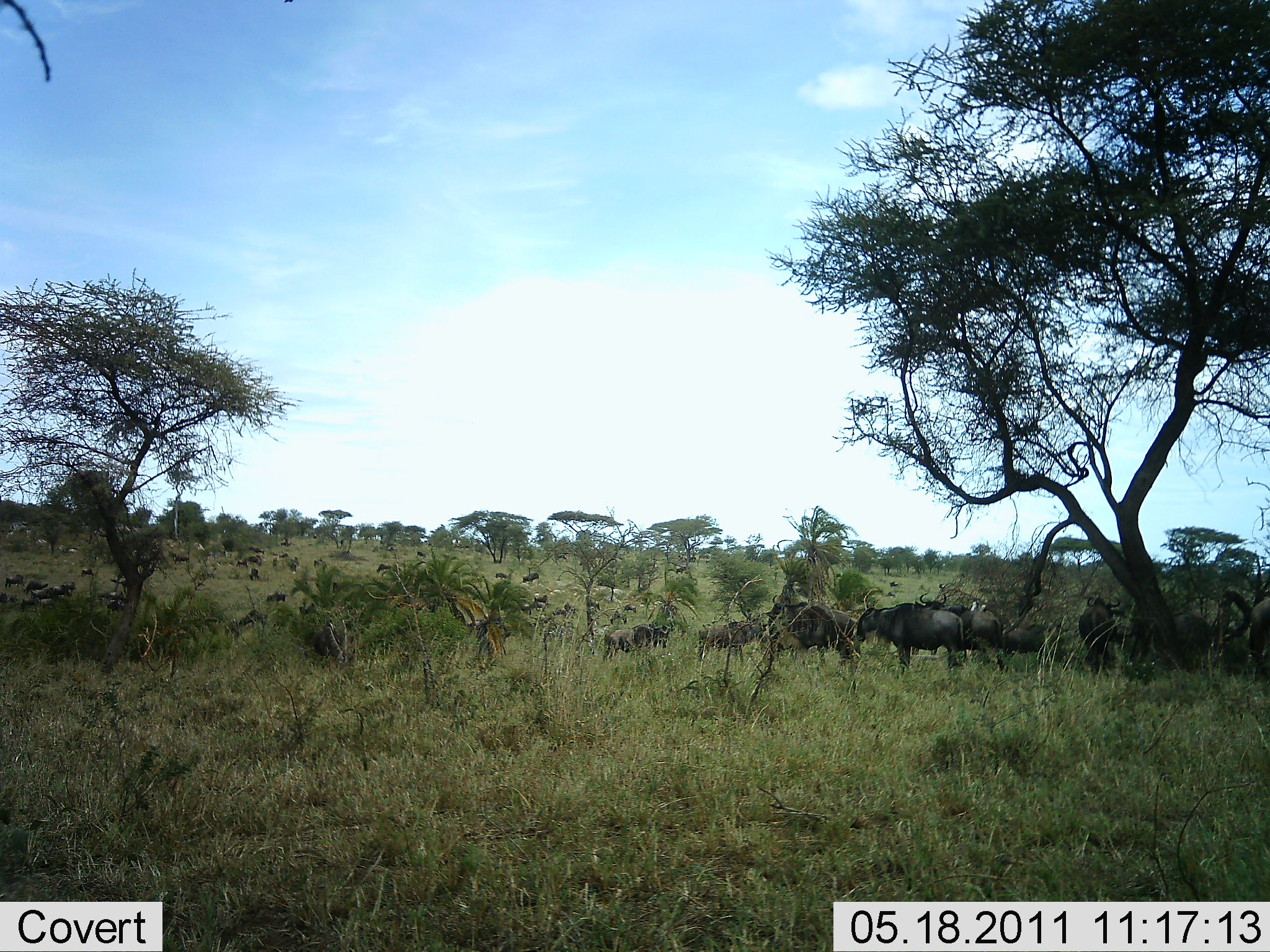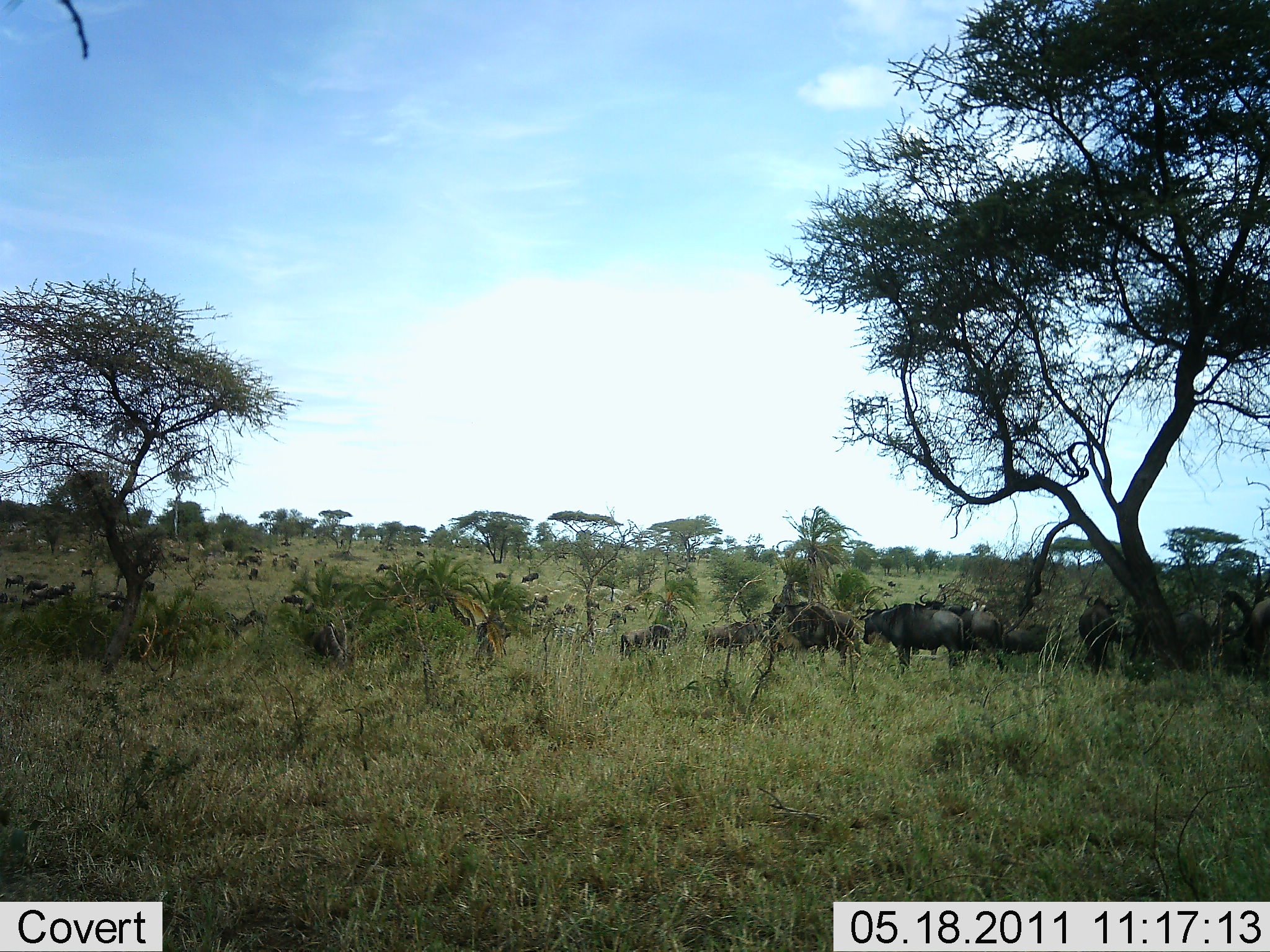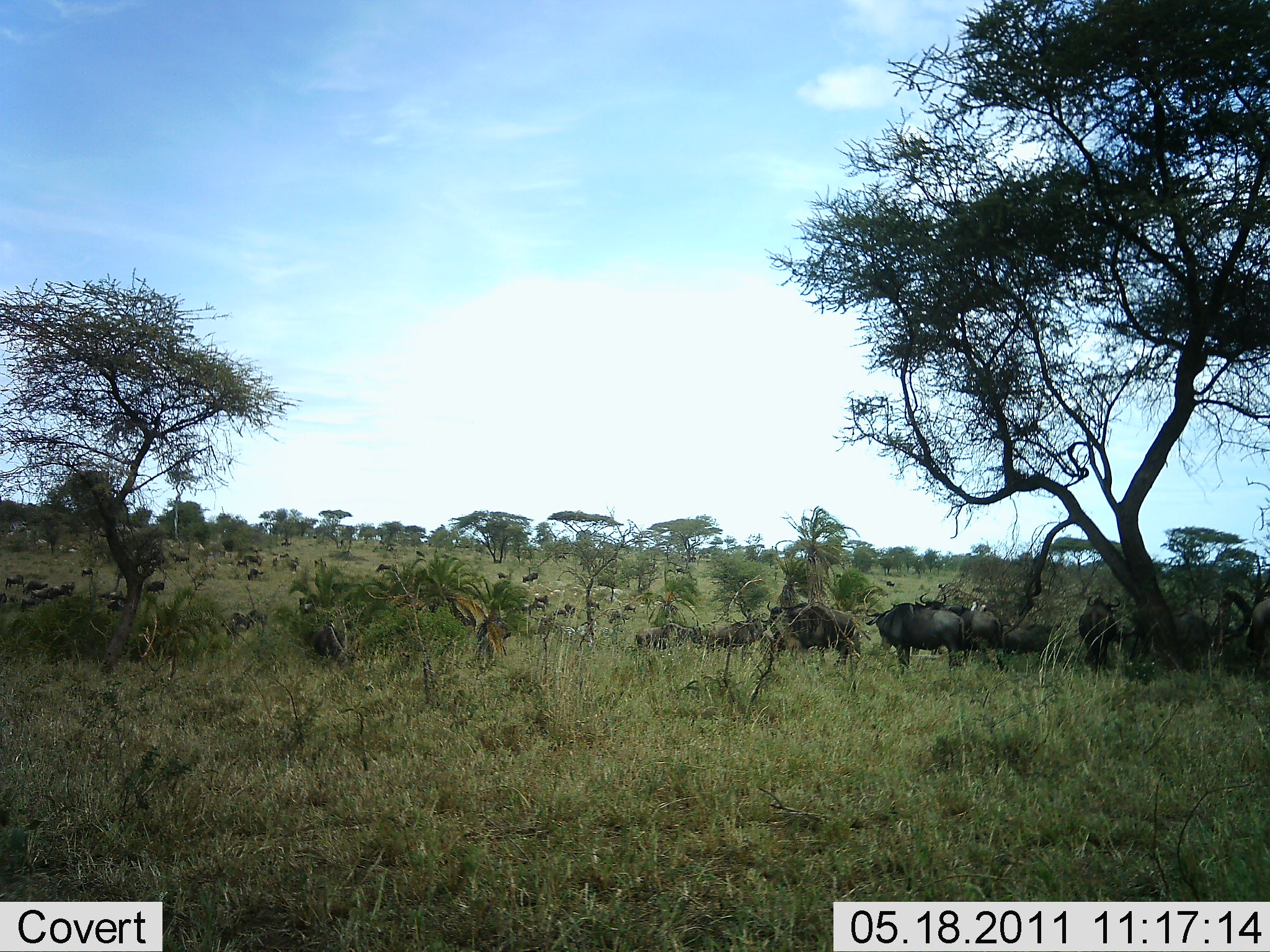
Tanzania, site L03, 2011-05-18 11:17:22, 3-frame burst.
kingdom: Animalia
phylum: Chordata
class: Mammalia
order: Artiodactyla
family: Bovidae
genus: Connochaetes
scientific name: Connochaetes taurinus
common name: blue wildebeest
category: wildebeest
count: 11-50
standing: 58%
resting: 8%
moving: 58%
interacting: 0%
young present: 0%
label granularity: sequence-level